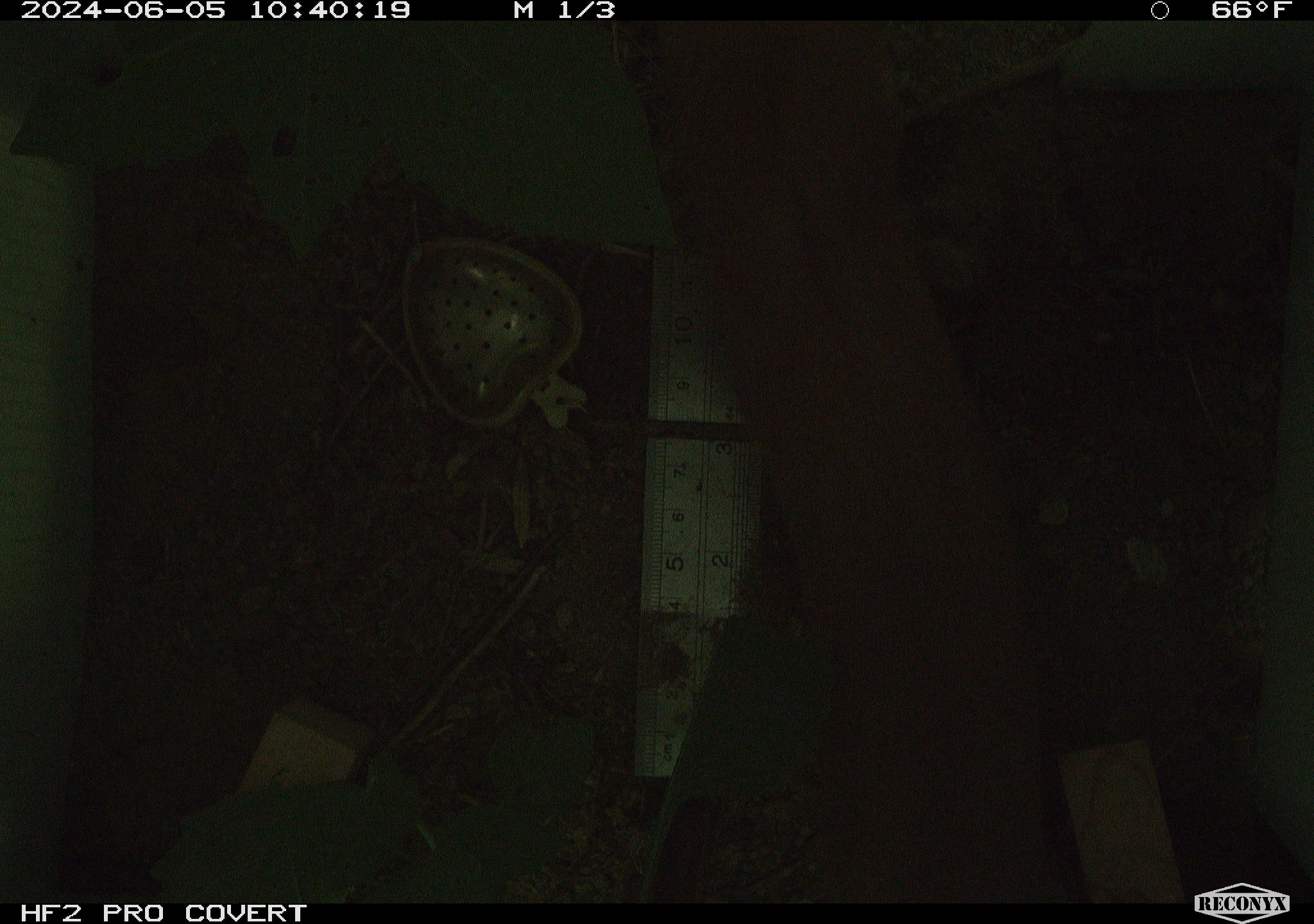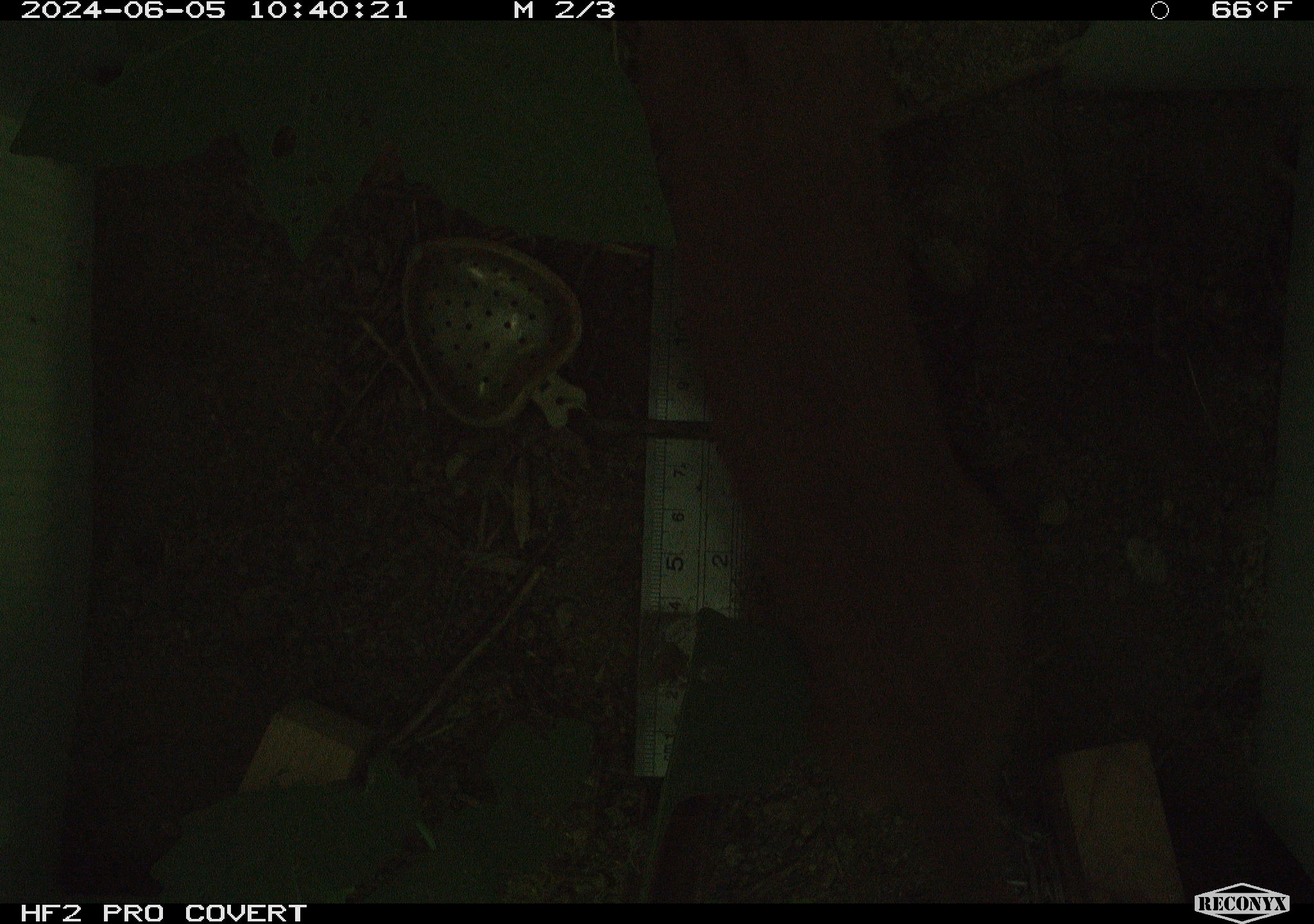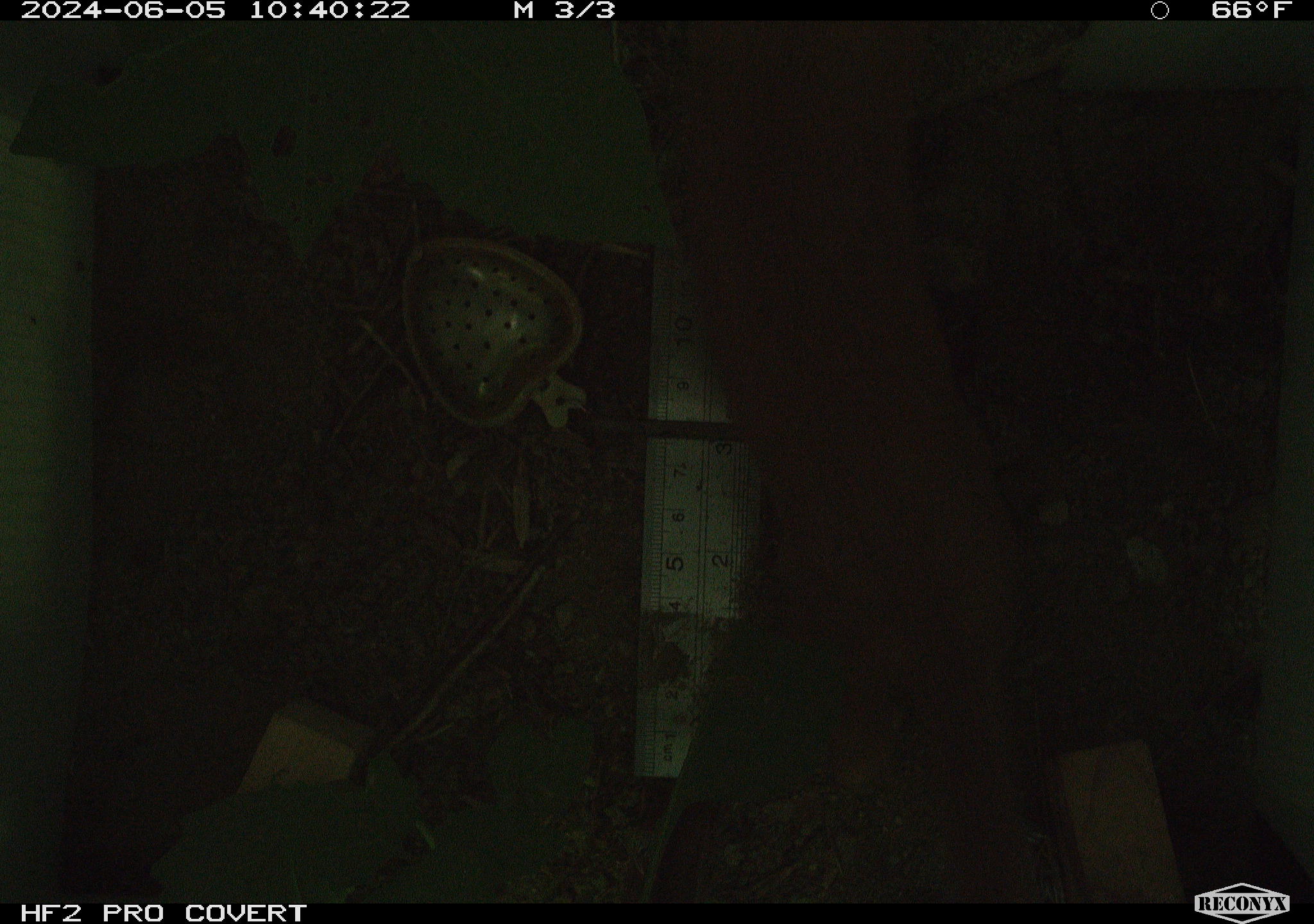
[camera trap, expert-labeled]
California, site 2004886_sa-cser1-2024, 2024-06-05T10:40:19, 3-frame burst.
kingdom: Animalia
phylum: Chordata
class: Mammalia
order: Carnivora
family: Mustelidae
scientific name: Mustelidae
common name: weasel family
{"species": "weasel family (Mustelidae)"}